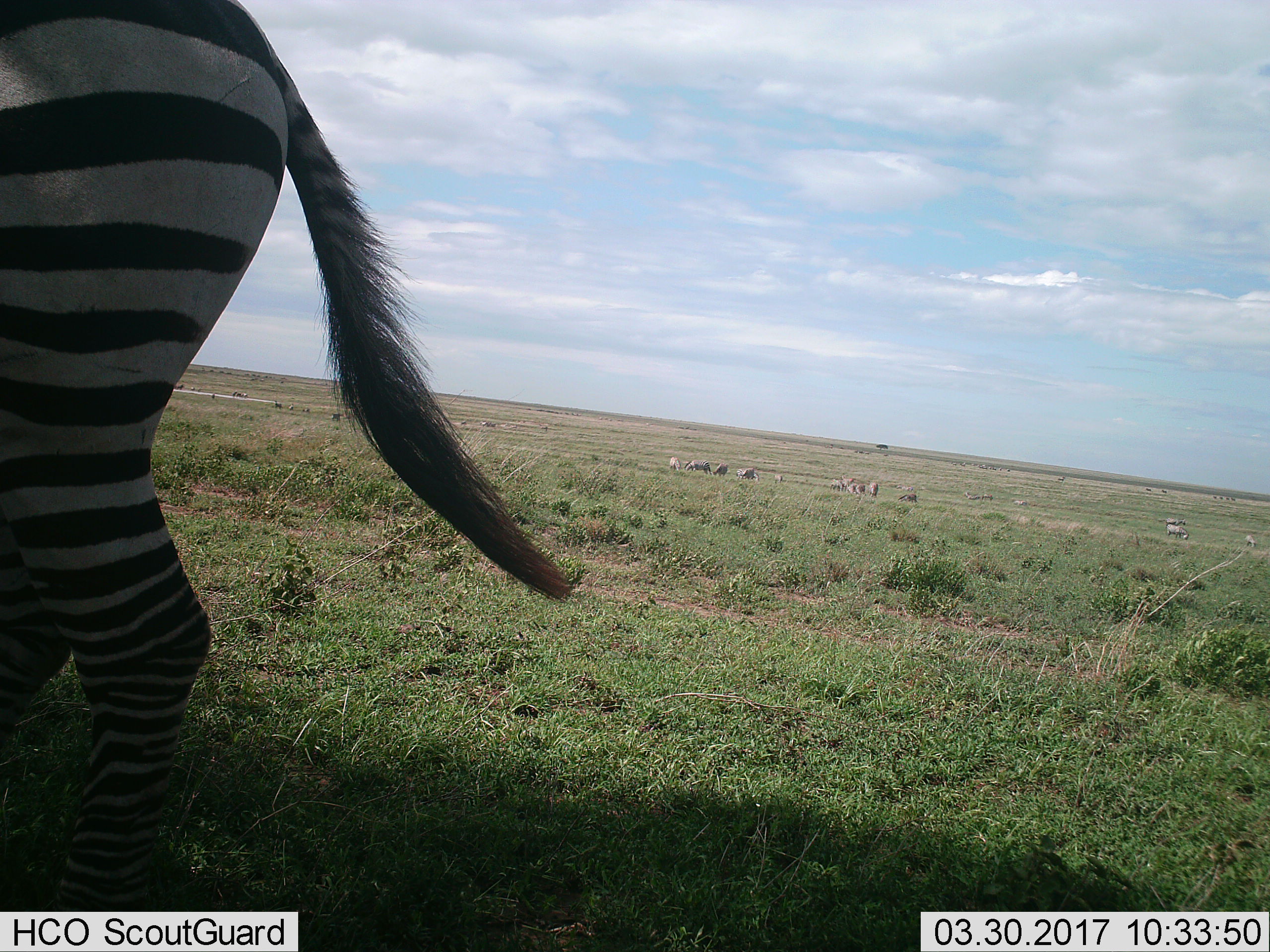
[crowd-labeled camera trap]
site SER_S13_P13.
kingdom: Animalia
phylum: Chordata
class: Mammalia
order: Perissodactyla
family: Equidae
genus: Equus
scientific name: Equus quagga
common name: plains zebra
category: zebraplains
Zebraplains (plains zebra) (Equus quagga), count 11-50. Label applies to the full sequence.